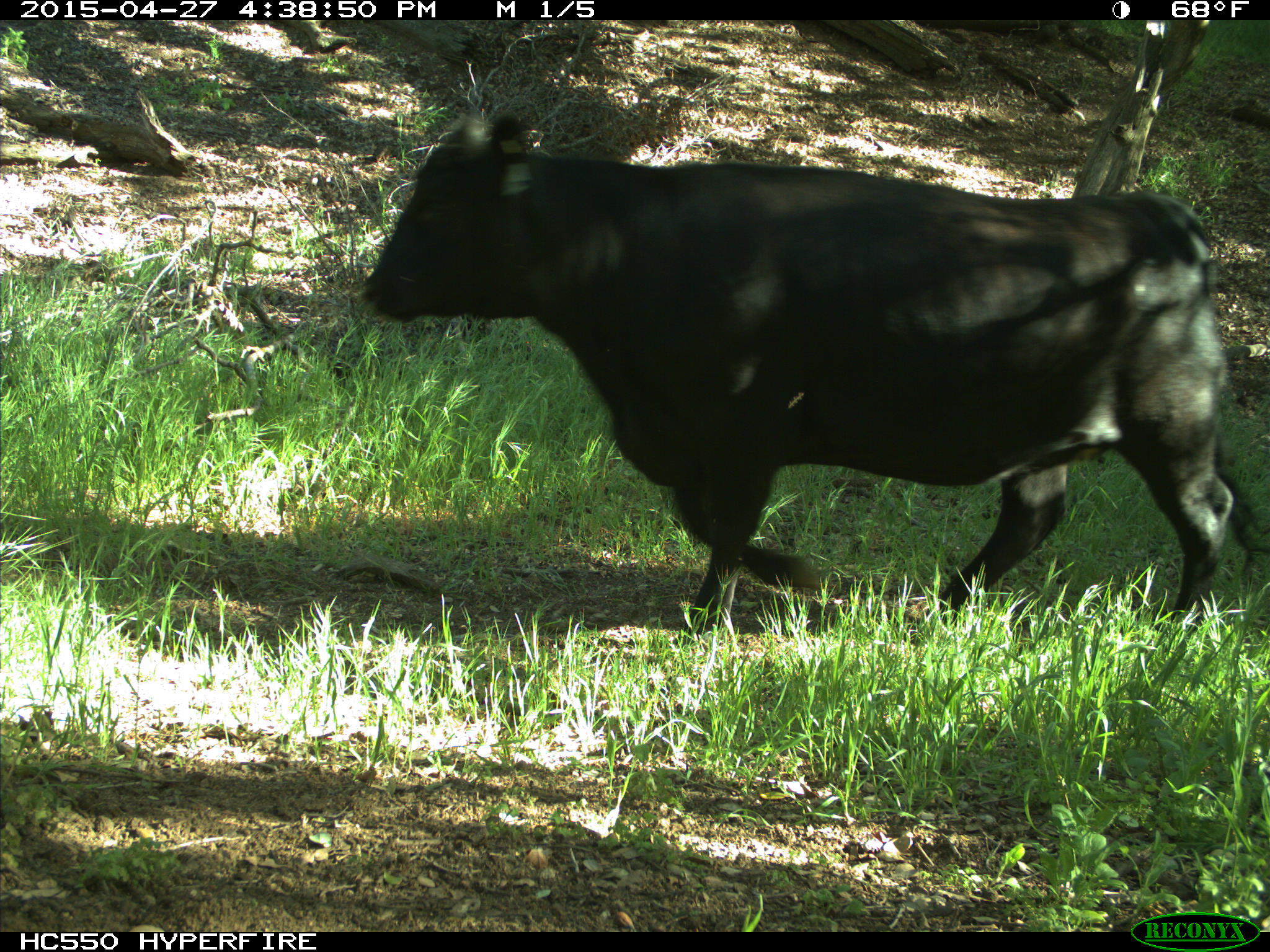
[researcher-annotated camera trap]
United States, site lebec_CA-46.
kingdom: Animalia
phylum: Chordata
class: Mammalia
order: Artiodactyla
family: Bovidae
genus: Bos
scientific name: Bos taurus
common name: domestic cow